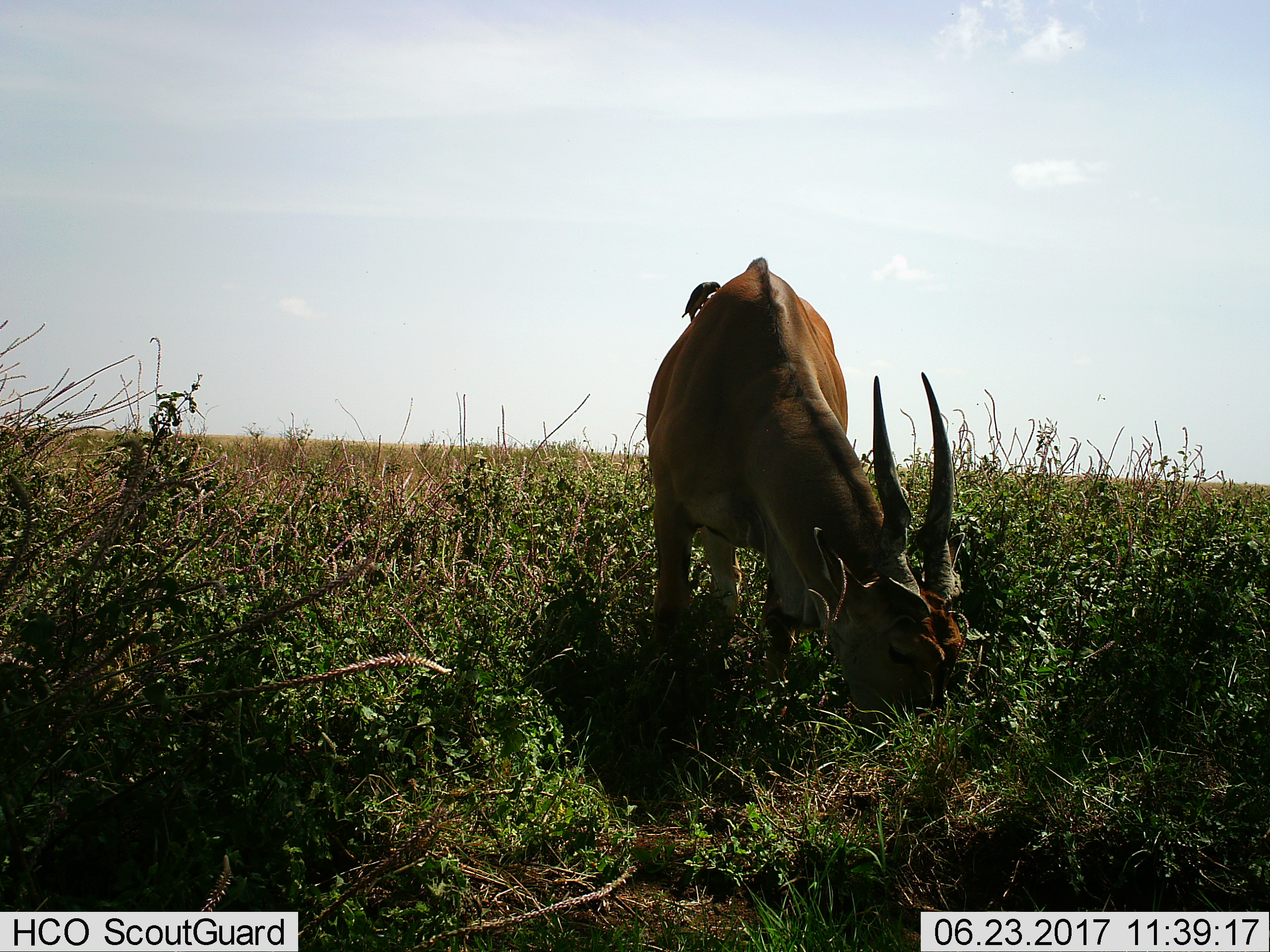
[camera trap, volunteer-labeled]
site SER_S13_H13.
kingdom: Animalia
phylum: Chordata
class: Aves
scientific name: Aves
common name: bird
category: birdother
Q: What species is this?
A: Birdother (bird) (Aves).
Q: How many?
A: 1.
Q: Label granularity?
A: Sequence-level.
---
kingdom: Animalia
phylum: Chordata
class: Mammalia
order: Artiodactyla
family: Bovidae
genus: Tragelaphus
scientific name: Tragelaphus oryx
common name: eland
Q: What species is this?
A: Eland (Tragelaphus oryx).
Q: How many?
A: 1.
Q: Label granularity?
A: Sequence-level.